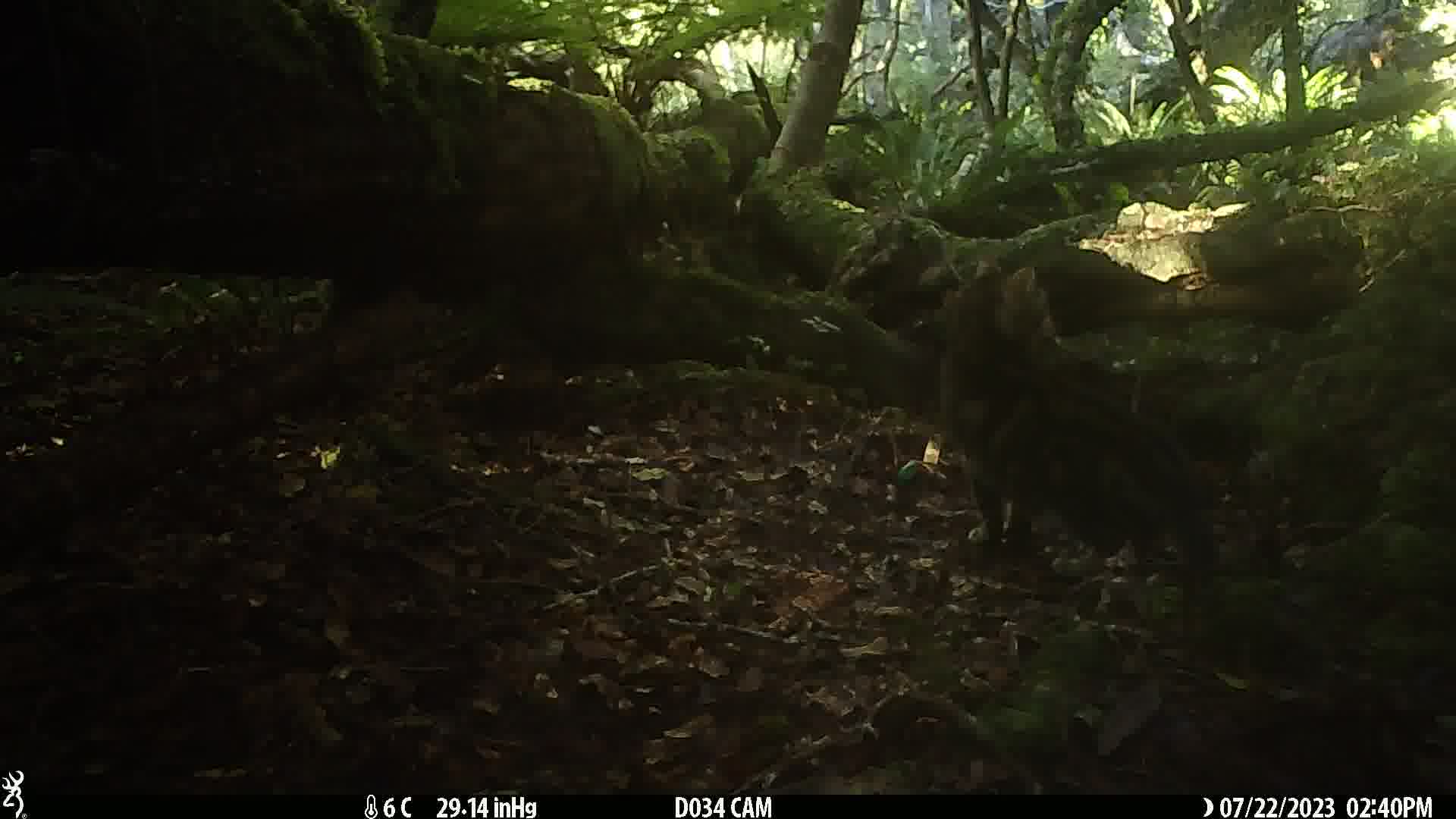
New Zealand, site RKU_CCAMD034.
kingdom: Animalia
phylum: Chordata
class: Mammalia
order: Carnivora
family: Felidae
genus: Felis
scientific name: Felis catus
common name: domestic cat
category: cat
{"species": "cat (domestic cat) (Felis catus)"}